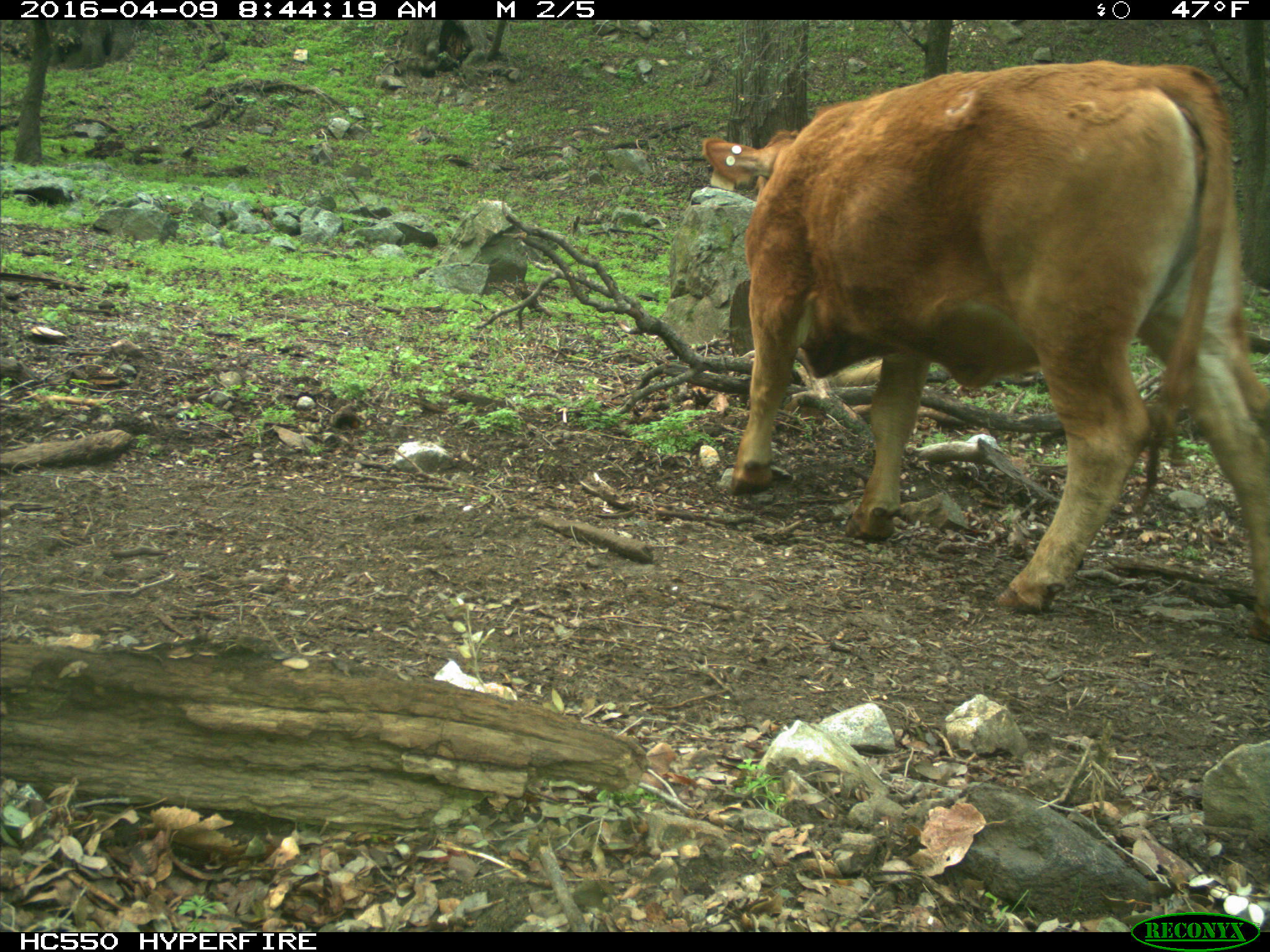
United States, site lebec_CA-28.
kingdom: Animalia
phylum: Chordata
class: Mammalia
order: Artiodactyla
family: Bovidae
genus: Bos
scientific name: Bos taurus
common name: domestic cow